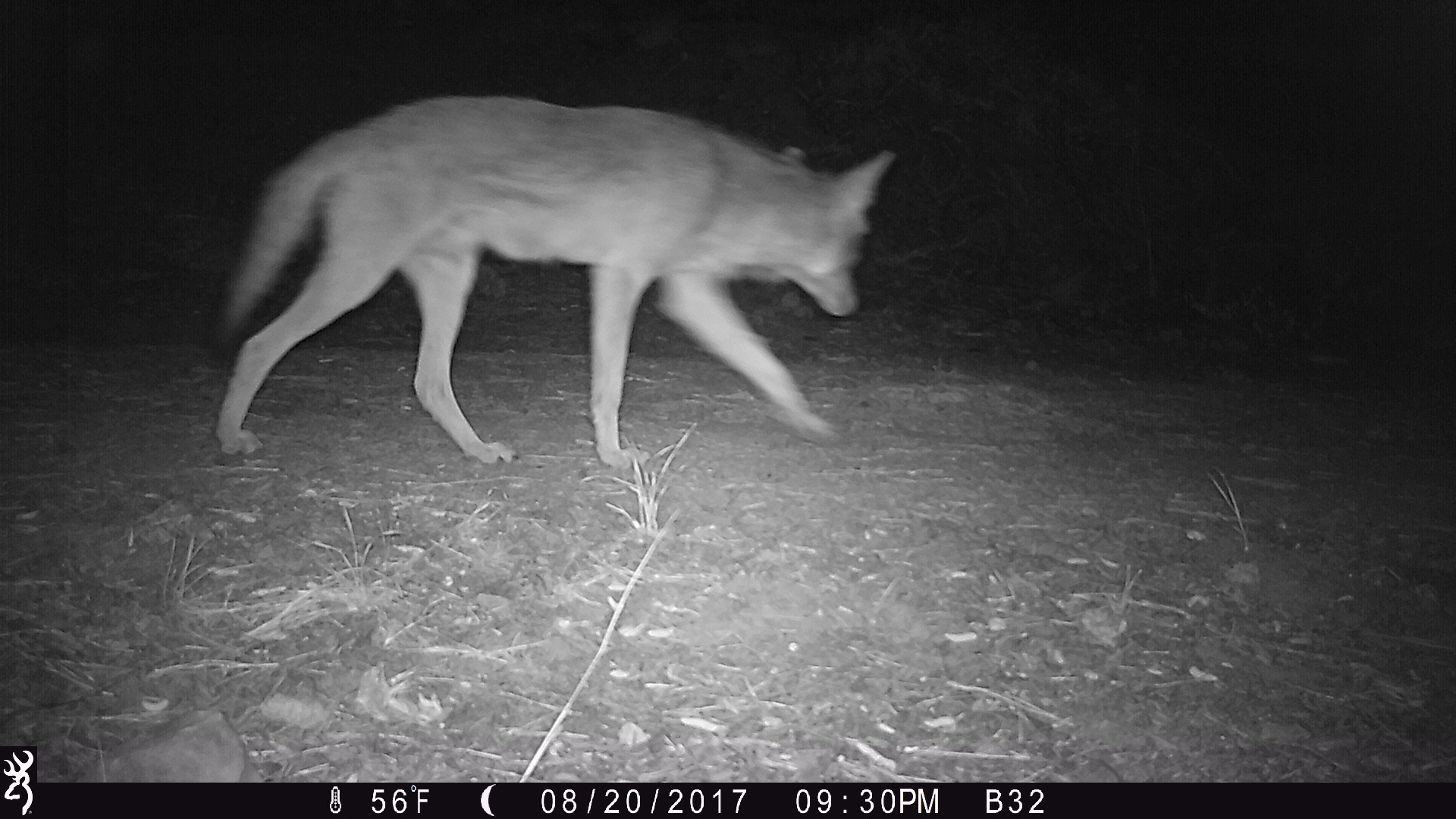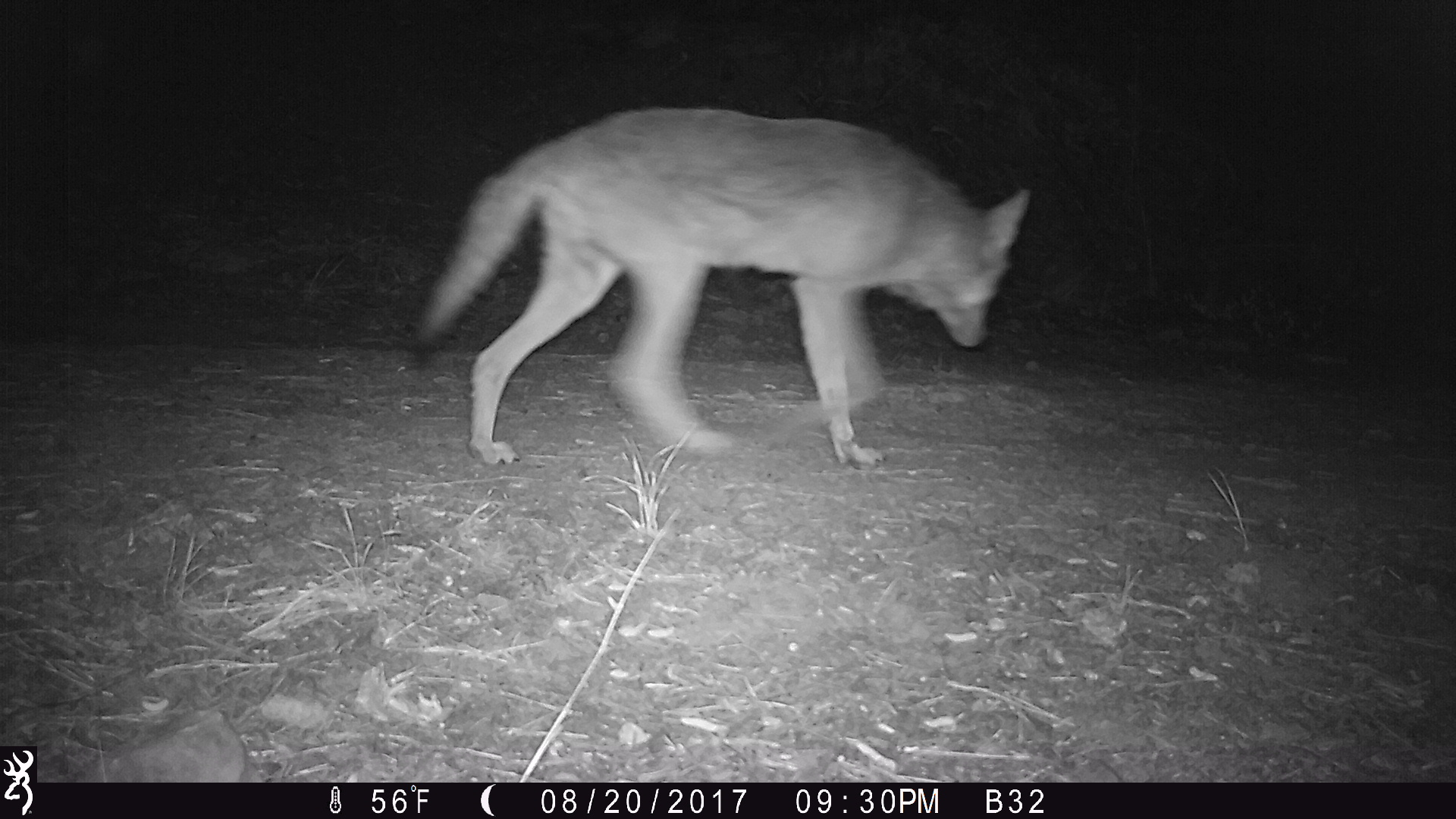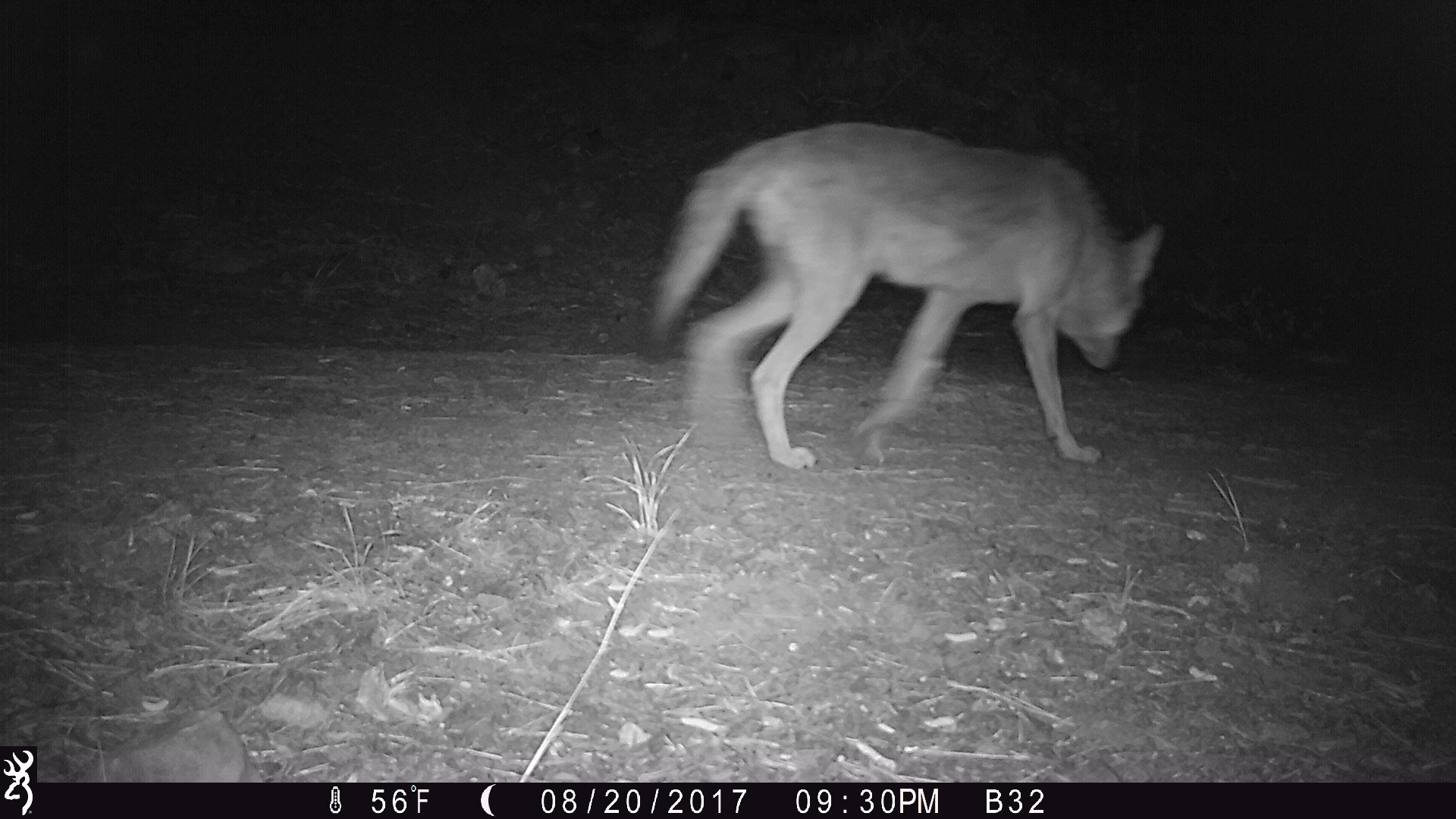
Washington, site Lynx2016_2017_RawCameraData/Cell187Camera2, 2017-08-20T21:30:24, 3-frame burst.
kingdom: Animalia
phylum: Chordata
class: Mammalia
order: Carnivora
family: Canidae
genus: Canis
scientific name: Canis latrans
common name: coyote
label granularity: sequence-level